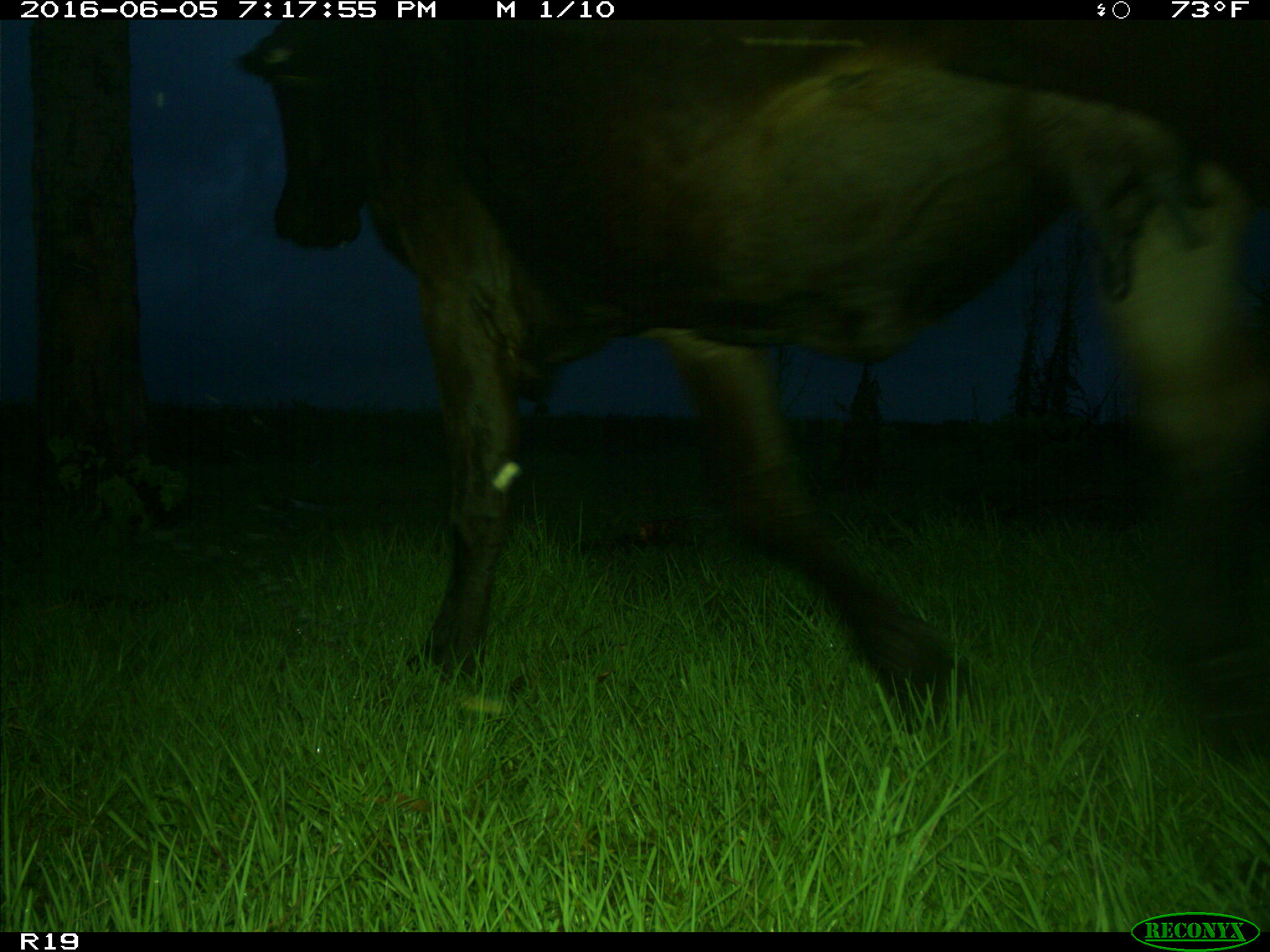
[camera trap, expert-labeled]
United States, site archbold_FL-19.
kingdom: Animalia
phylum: Chordata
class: Mammalia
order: Artiodactyla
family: Bovidae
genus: Bos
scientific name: Bos taurus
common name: domestic cow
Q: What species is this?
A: Bos taurus (domestic cow).